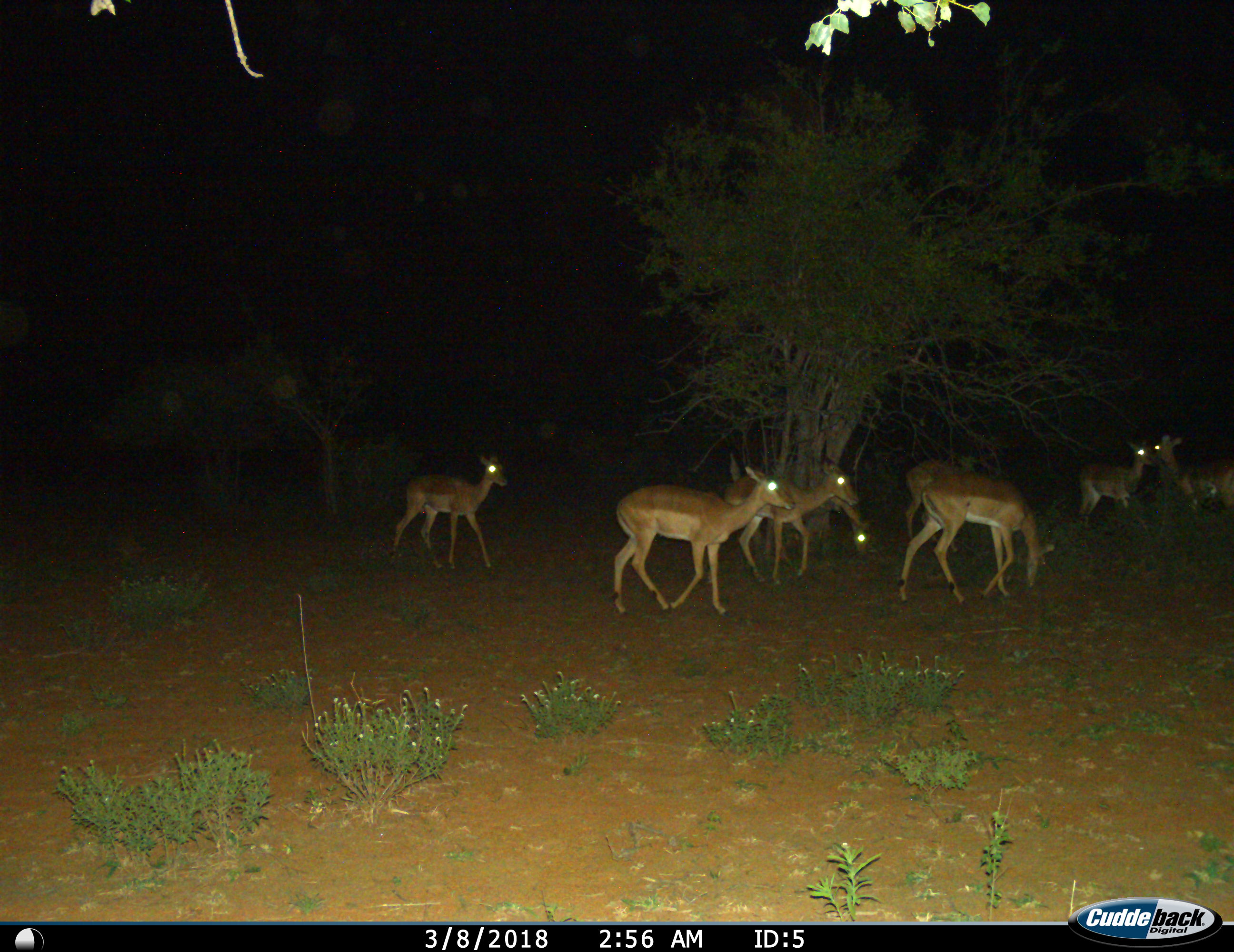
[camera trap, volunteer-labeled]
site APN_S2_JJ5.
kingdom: Animalia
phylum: Chordata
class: Mammalia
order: Artiodactyla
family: Bovidae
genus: Aepyceros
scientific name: Aepyceros melampus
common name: impala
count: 8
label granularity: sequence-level